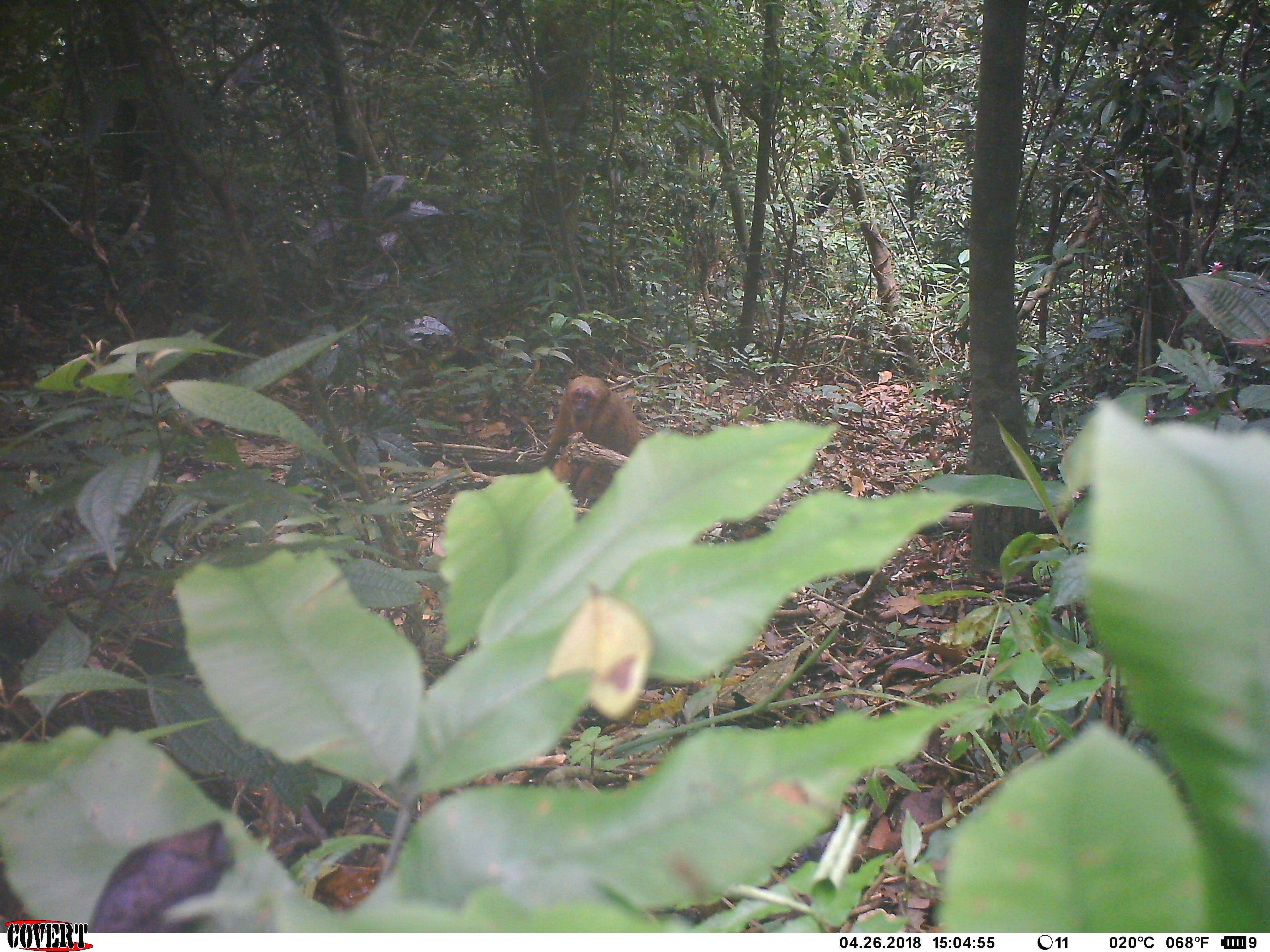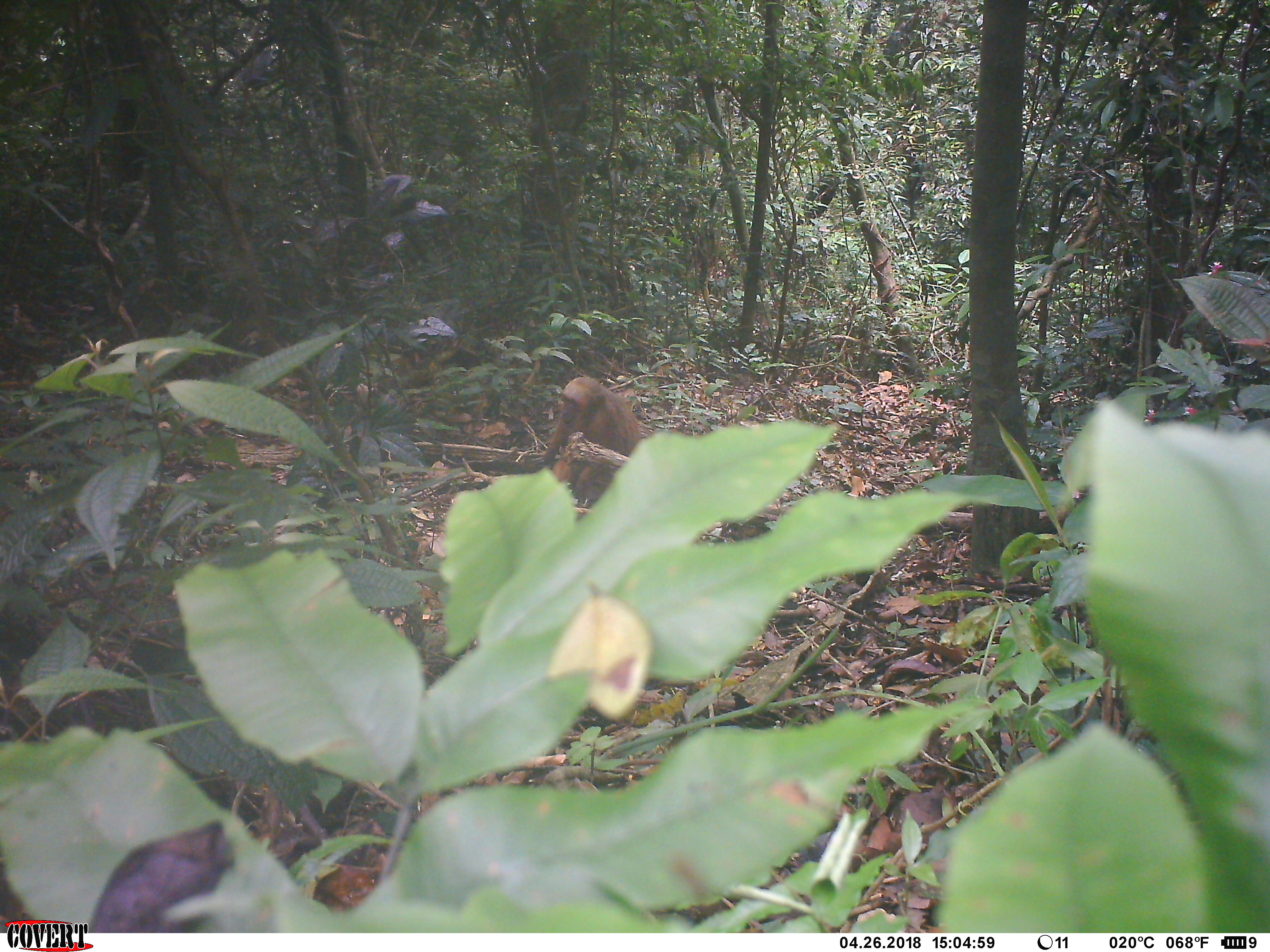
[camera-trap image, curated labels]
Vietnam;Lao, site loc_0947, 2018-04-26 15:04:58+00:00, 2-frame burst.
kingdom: Animalia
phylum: Chordata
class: Mammalia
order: Primates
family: Cercopithecidae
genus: Macaca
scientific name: Macaca arctoides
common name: stump-tailed macaque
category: stump tailed macaque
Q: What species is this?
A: Stump tailed macaque (stump-tailed macaque) (Macaca arctoides).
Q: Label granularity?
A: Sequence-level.